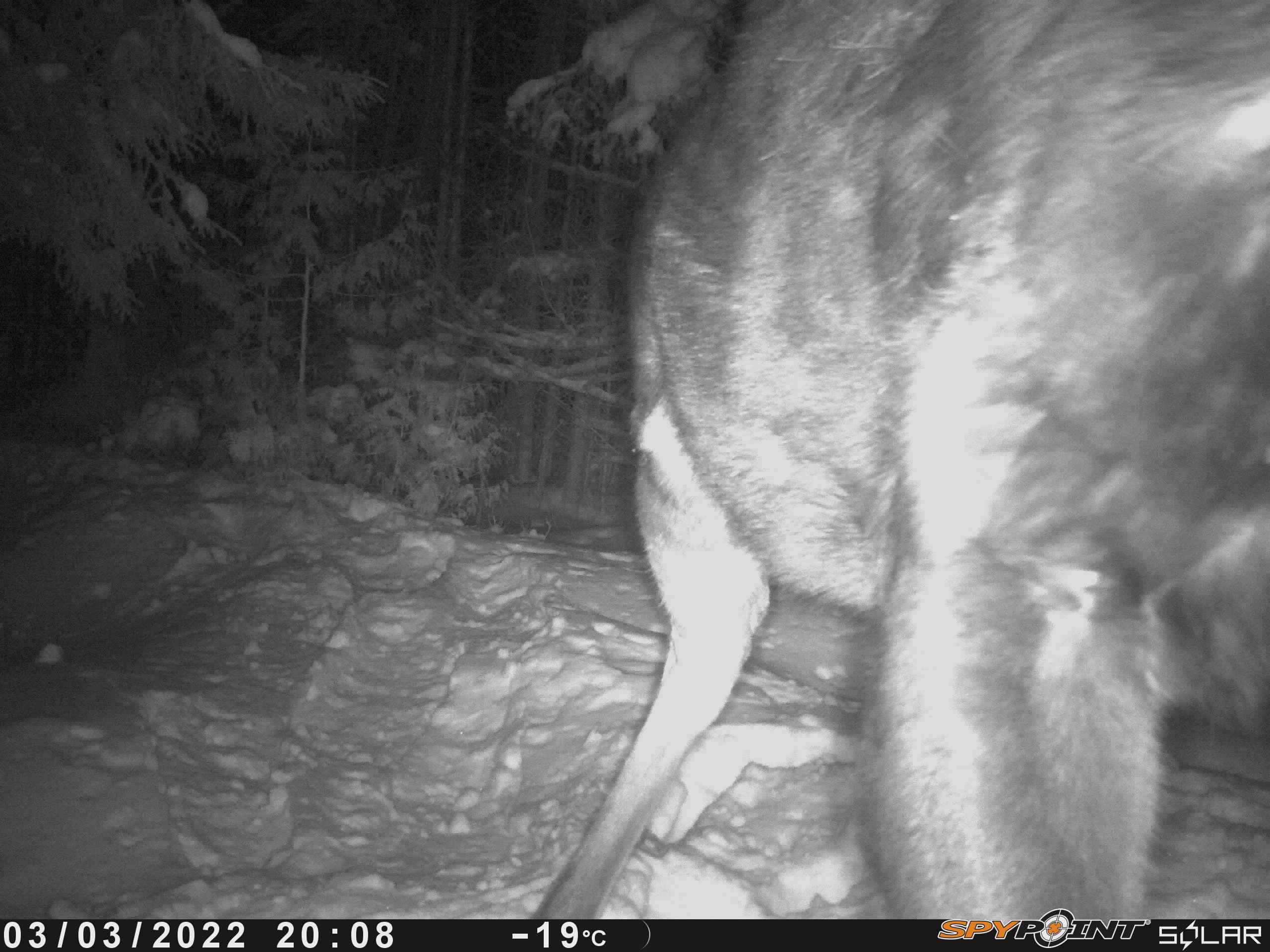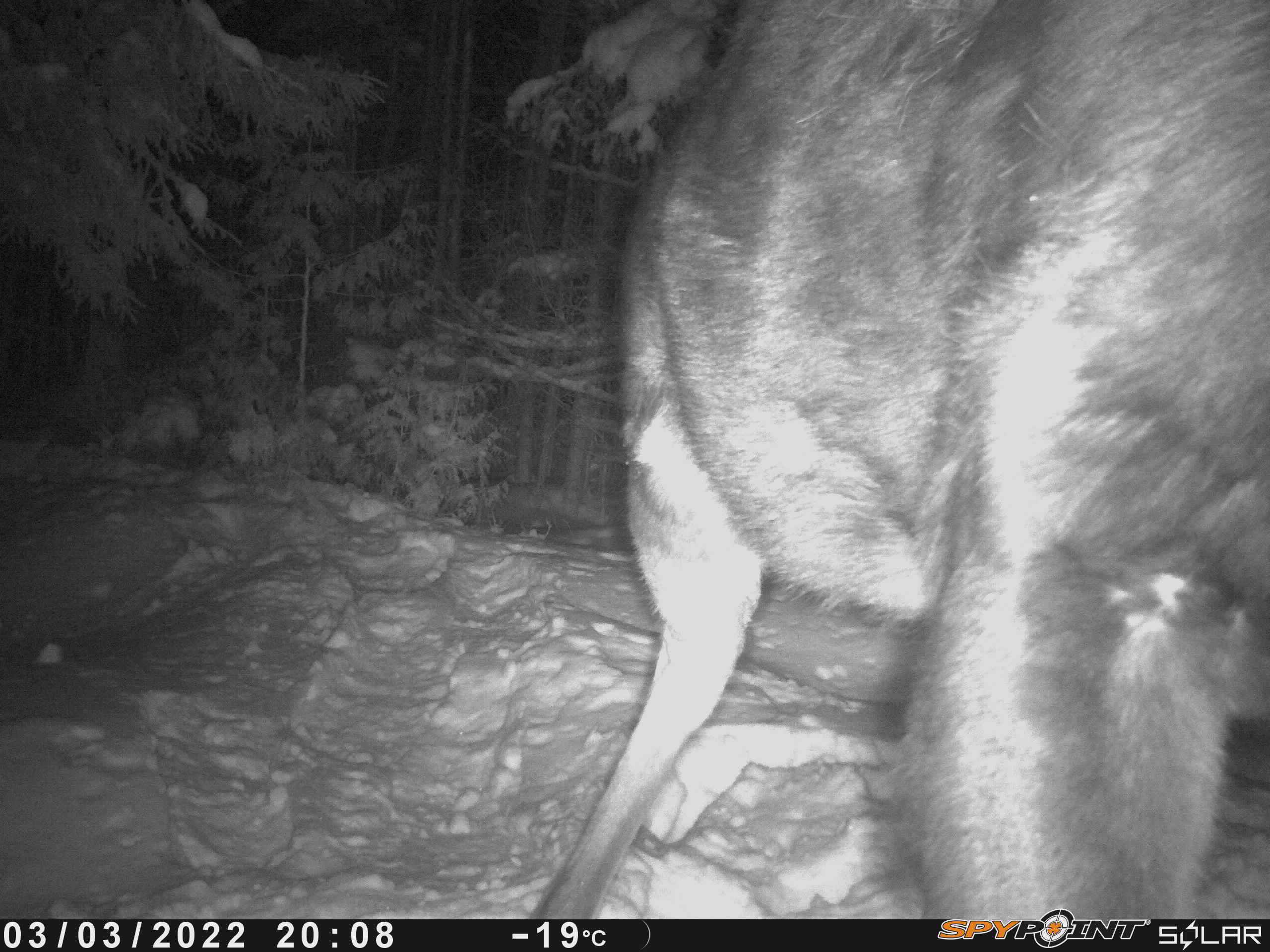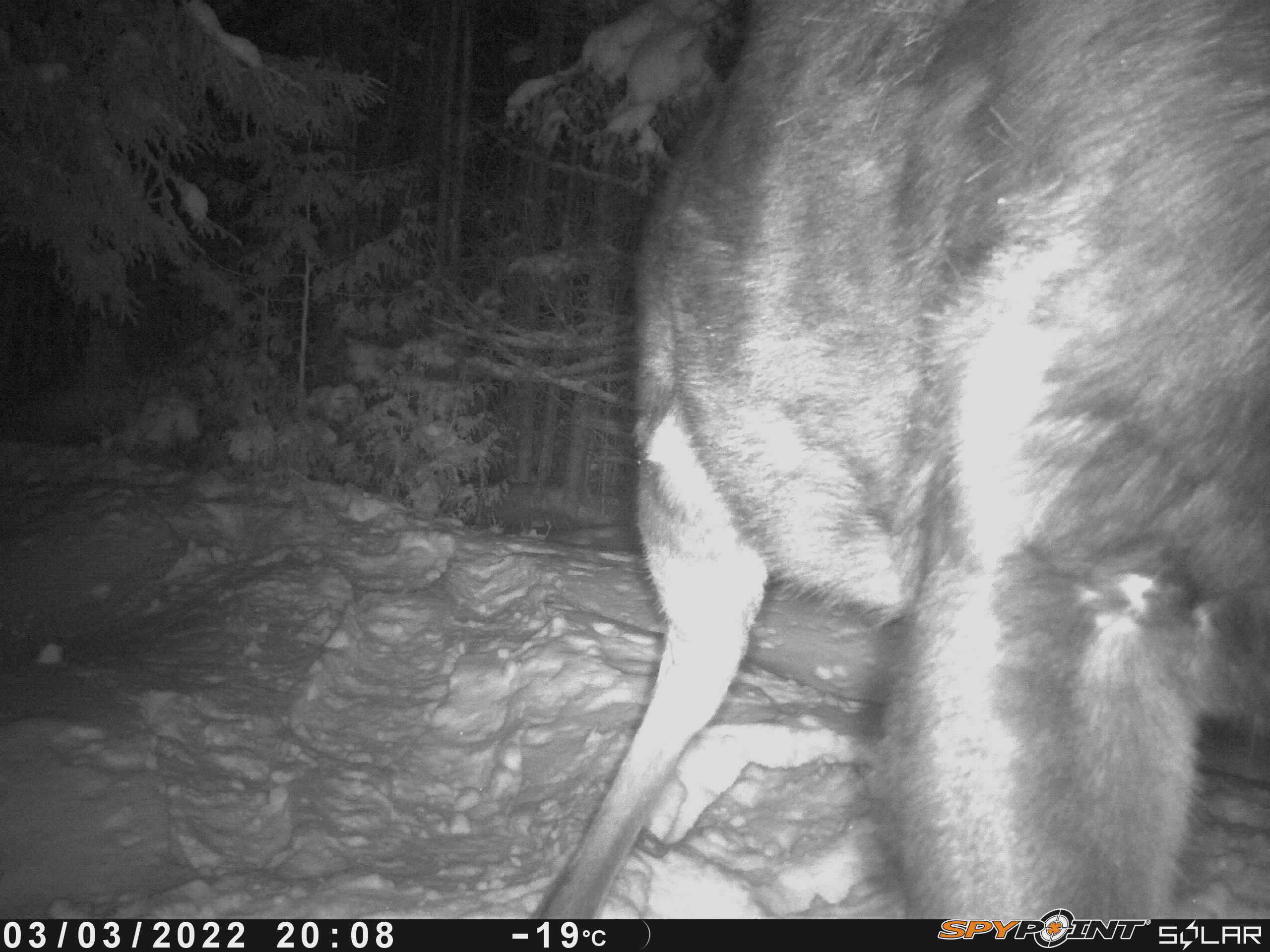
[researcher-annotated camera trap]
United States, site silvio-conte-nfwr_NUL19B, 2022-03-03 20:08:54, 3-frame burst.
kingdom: Animalia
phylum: Chordata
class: Mammalia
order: Artiodactyla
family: Cervidae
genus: Alces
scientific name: Alces alces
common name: moose